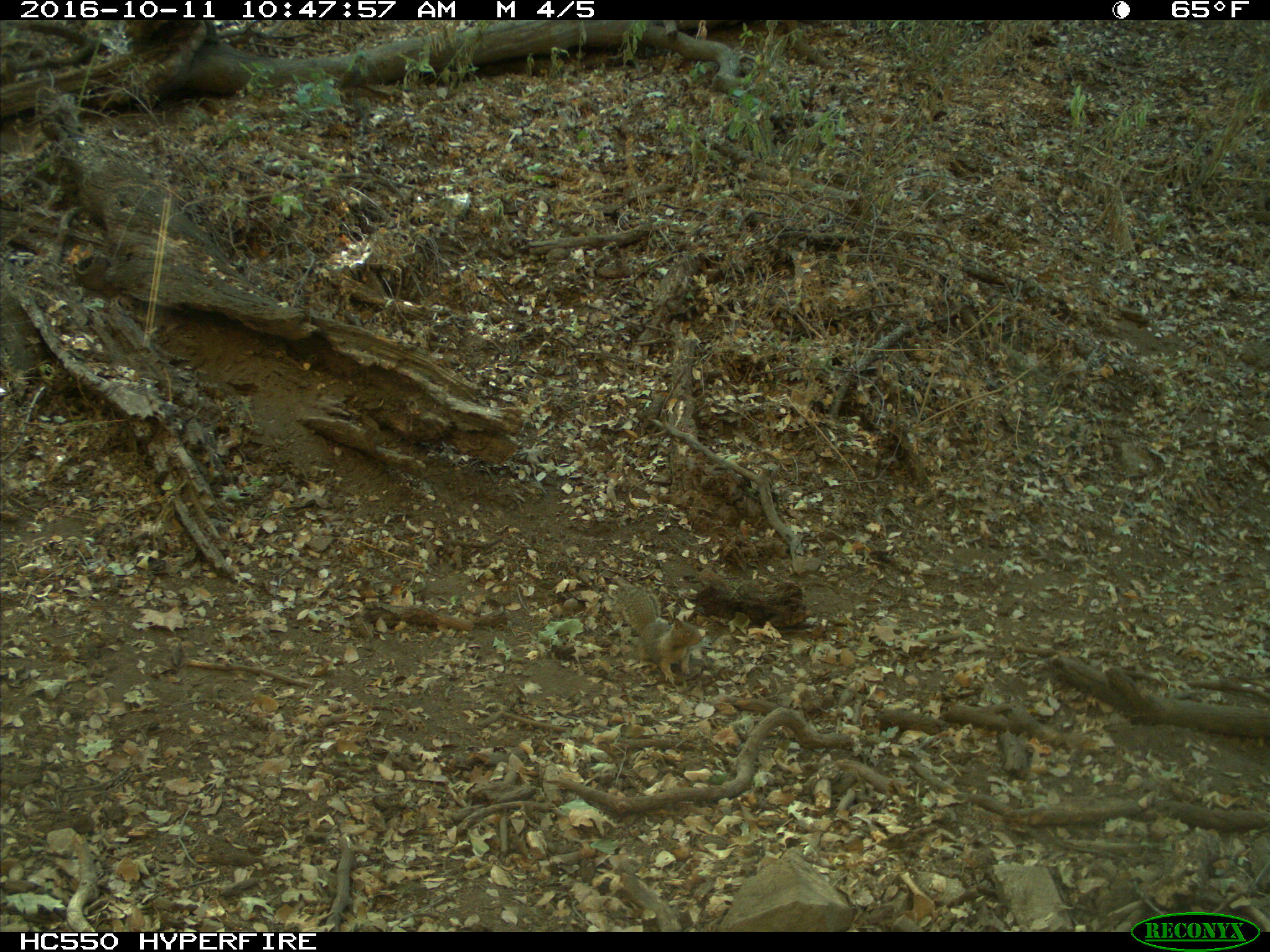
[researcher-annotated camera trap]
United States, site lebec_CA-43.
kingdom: Animalia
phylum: Chordata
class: Mammalia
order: Rodentia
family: Sciuridae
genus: Otospermophilus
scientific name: Otospermophilus beecheyi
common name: california ground squirrel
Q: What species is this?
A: Otospermophilus beecheyi (california ground squirrel).